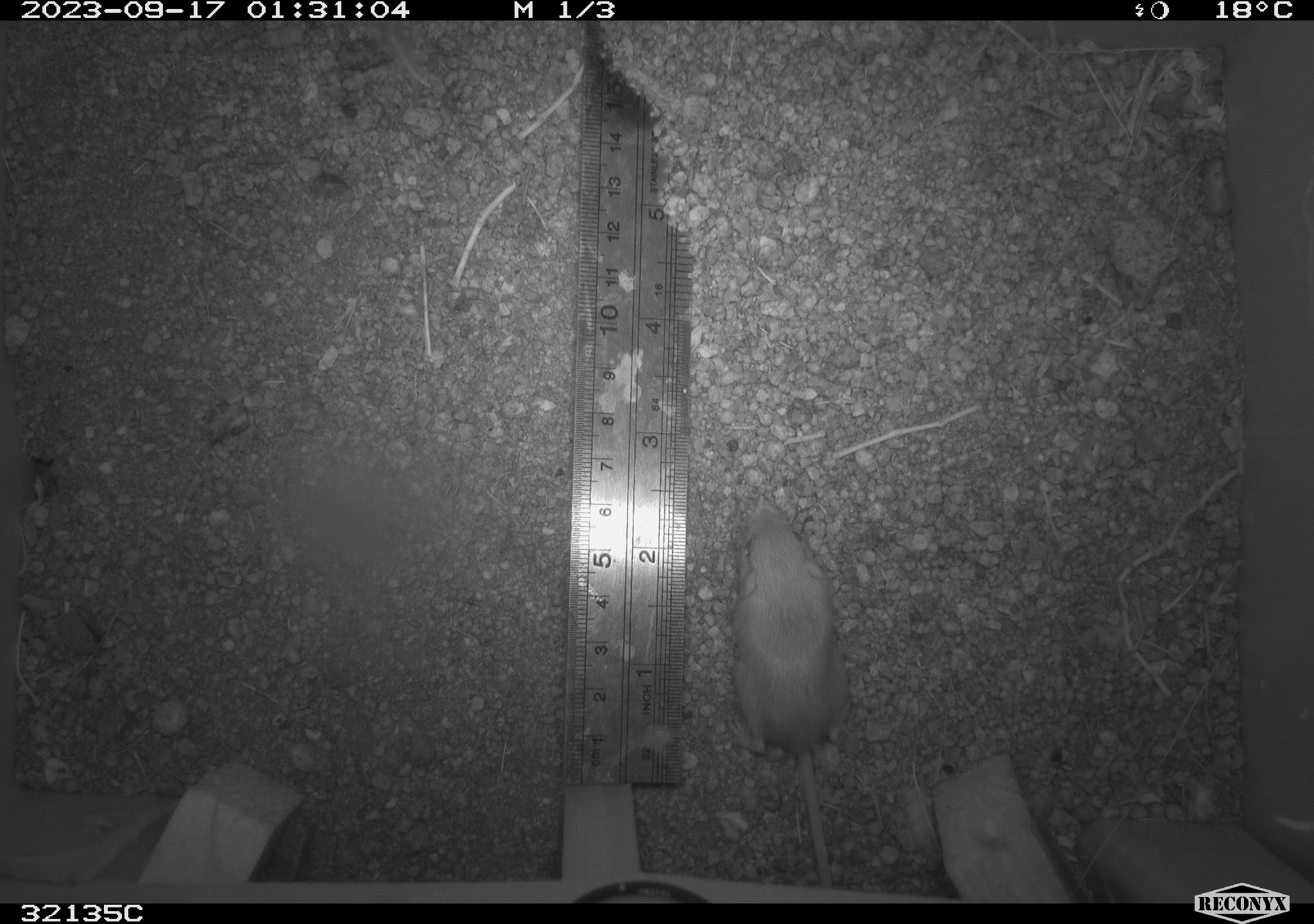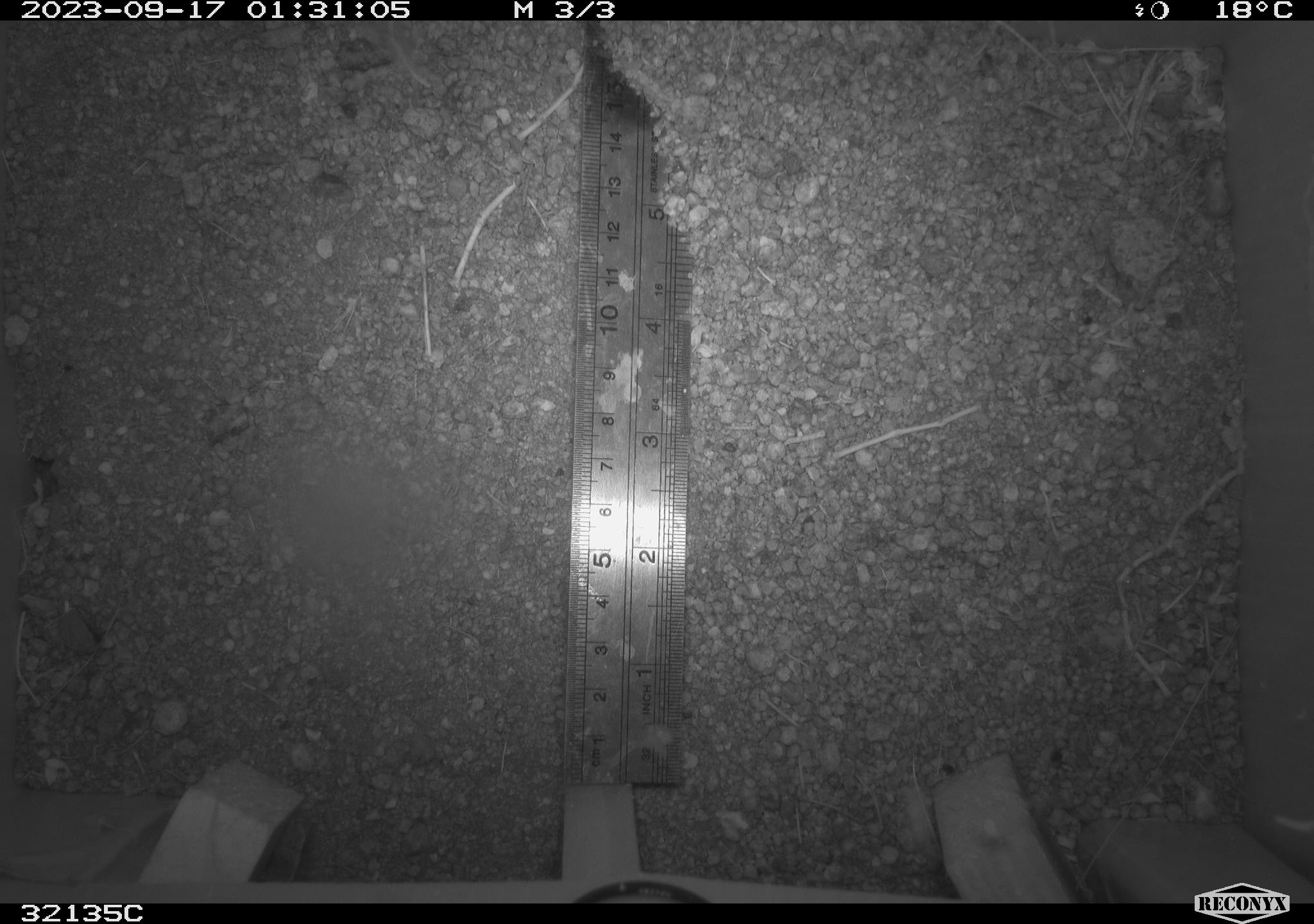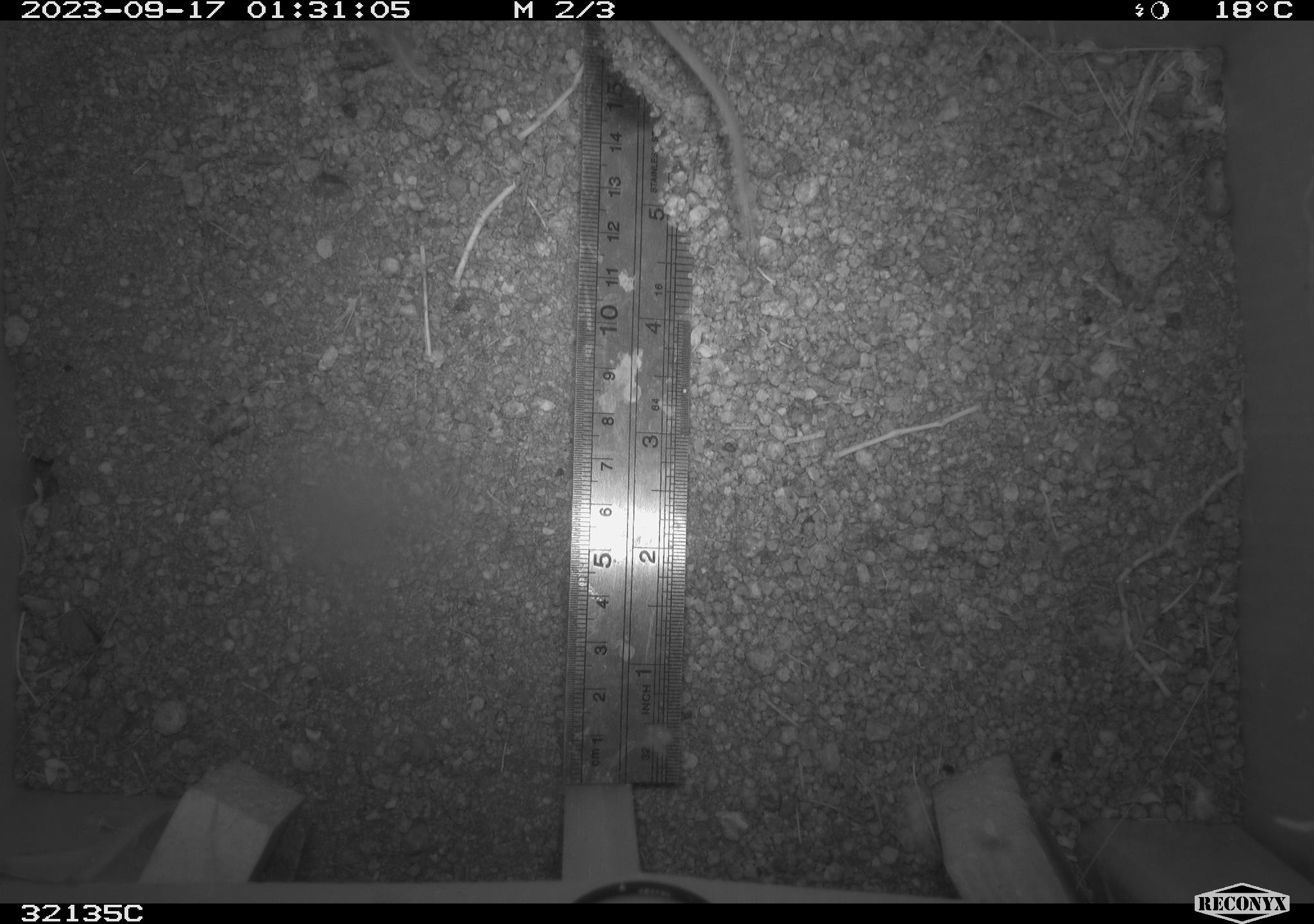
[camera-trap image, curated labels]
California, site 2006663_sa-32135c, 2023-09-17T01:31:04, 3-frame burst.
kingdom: Animalia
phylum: Chordata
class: Mammalia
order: Rodentia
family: Heteromyidae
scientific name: Heteromyidae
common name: kangaroo rats and pocket mice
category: heteromyidae family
Heteromyidae family (kangaroo rats and pocket mice) (Heteromyidae).